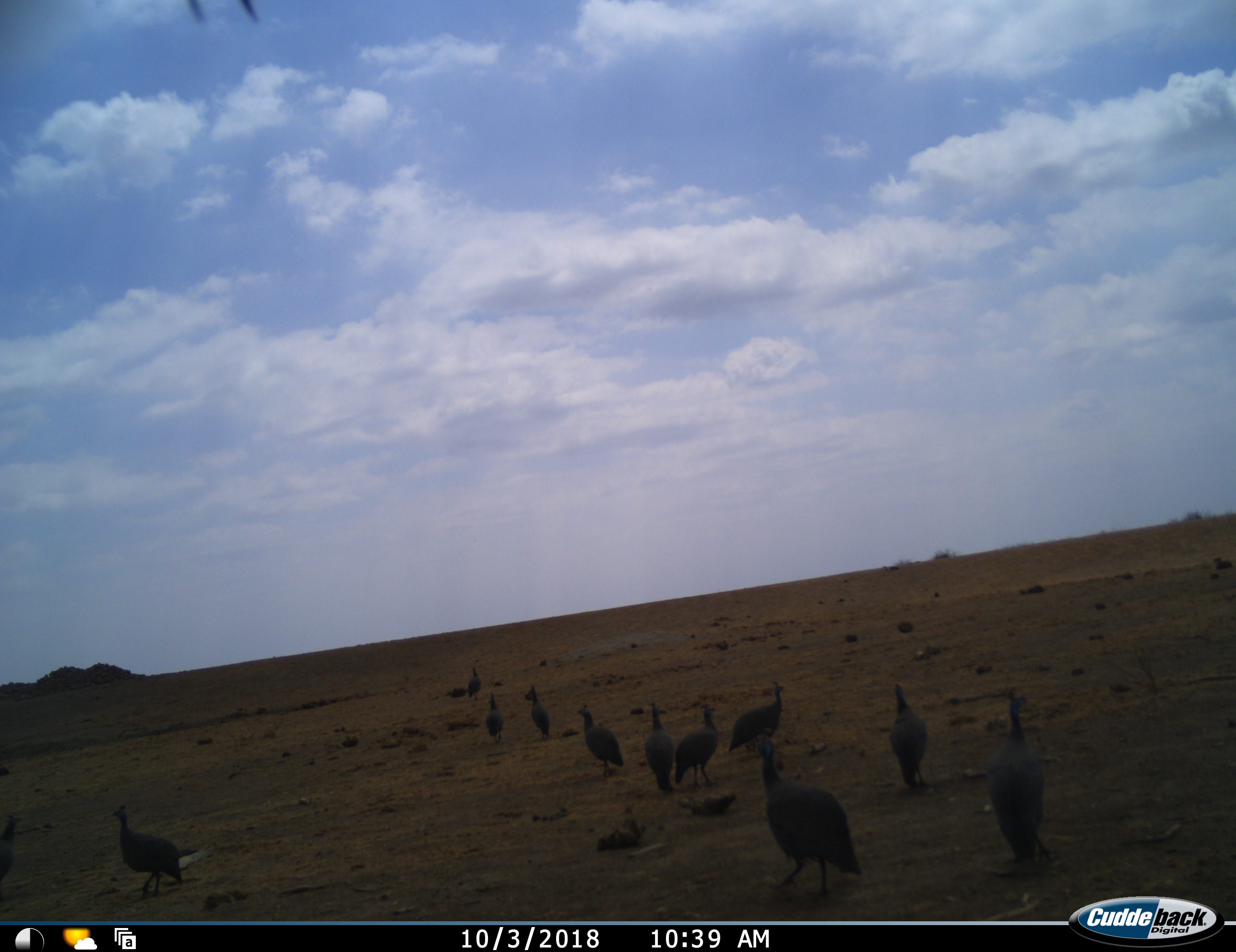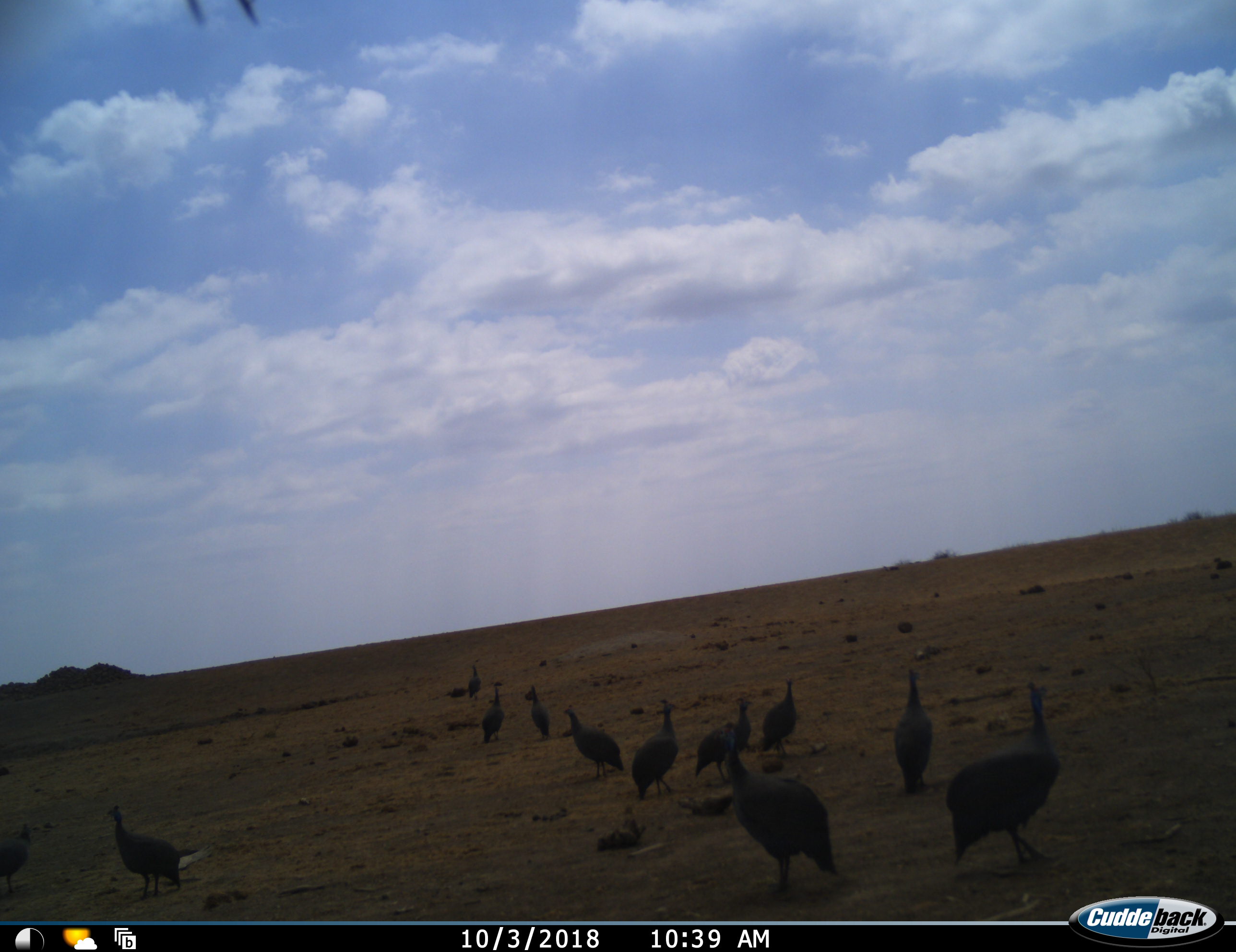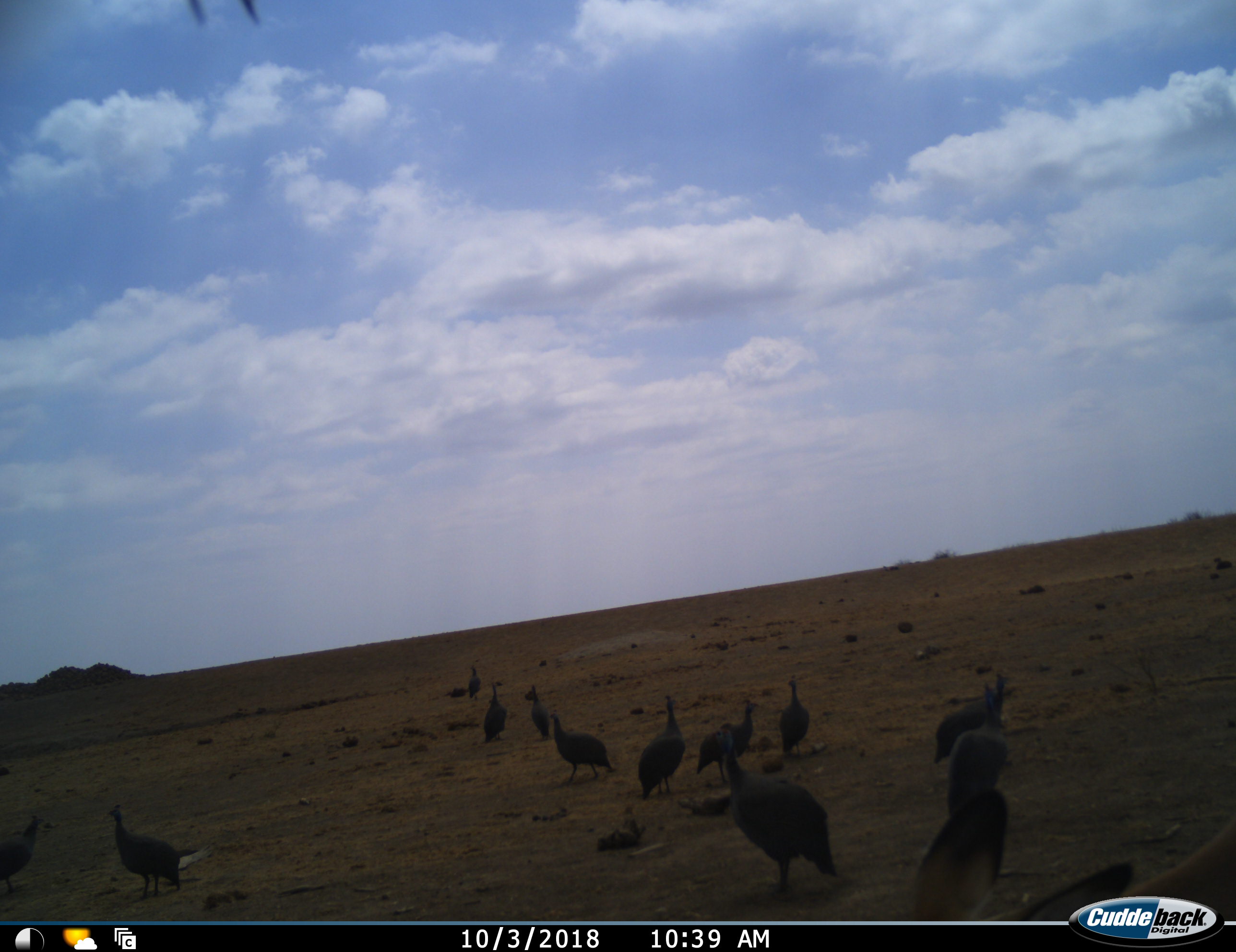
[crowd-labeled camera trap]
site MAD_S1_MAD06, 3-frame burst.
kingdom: Animalia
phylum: Chordata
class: Aves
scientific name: Aves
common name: bird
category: birdother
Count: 11-50.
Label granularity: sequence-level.